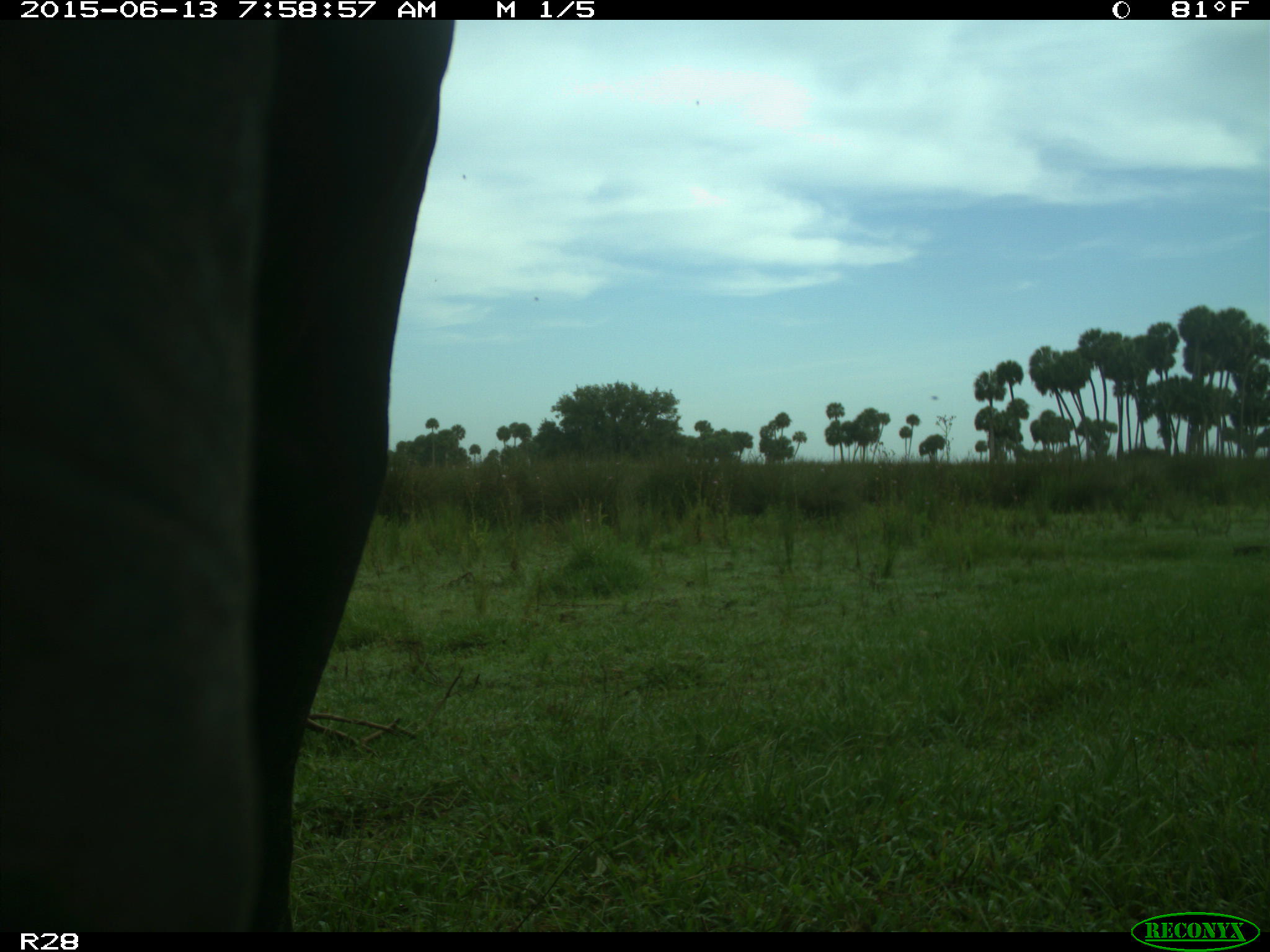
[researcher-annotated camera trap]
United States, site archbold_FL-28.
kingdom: Animalia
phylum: Chordata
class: Mammalia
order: Artiodactyla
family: Bovidae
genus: Bos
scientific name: Bos taurus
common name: domestic cow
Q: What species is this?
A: Bos taurus (domestic cow).